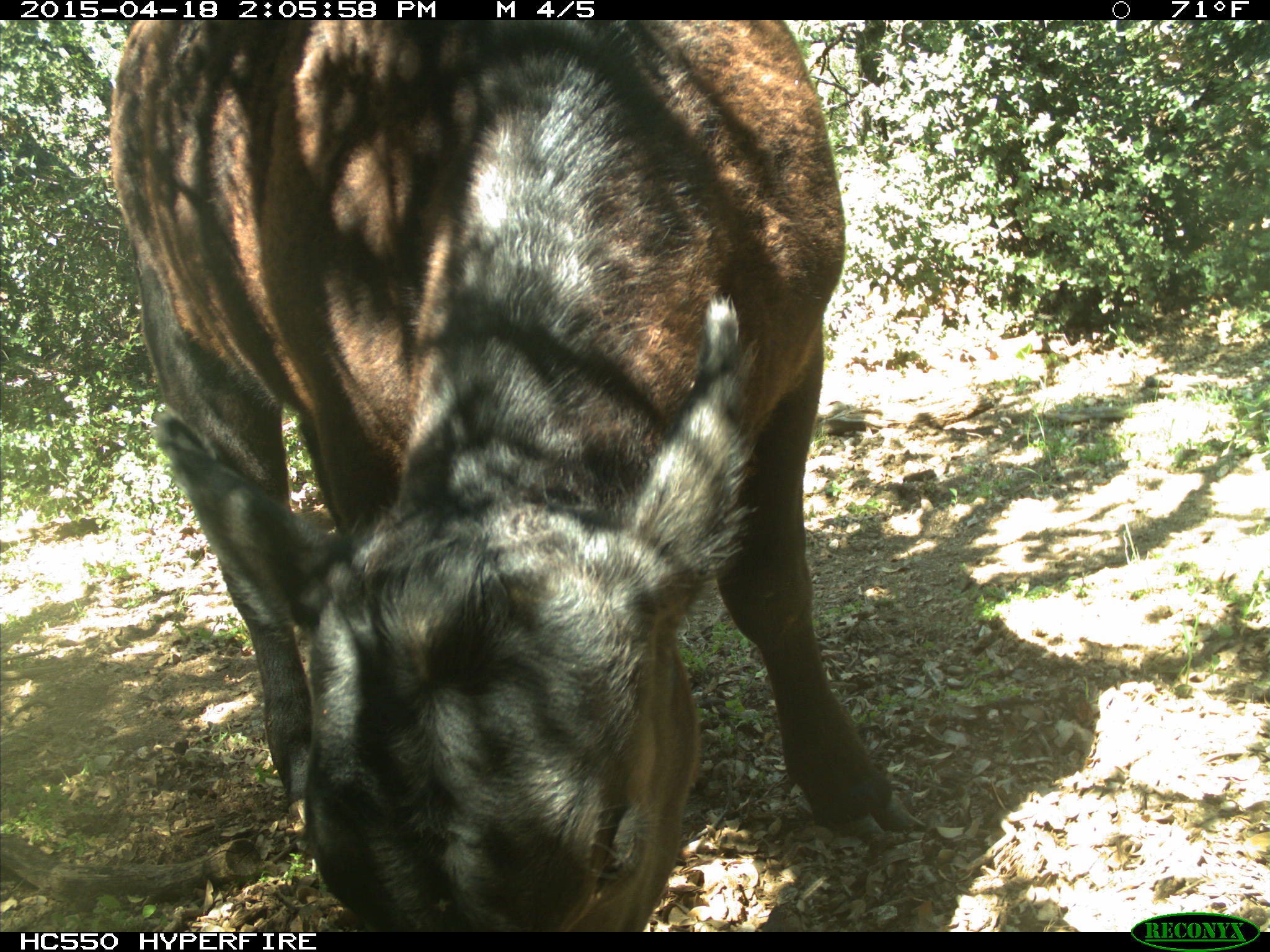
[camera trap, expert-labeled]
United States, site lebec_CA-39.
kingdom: Animalia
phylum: Chordata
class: Mammalia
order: Artiodactyla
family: Bovidae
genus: Bos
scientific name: Bos taurus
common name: domestic cow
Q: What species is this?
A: Bos taurus (domestic cow).